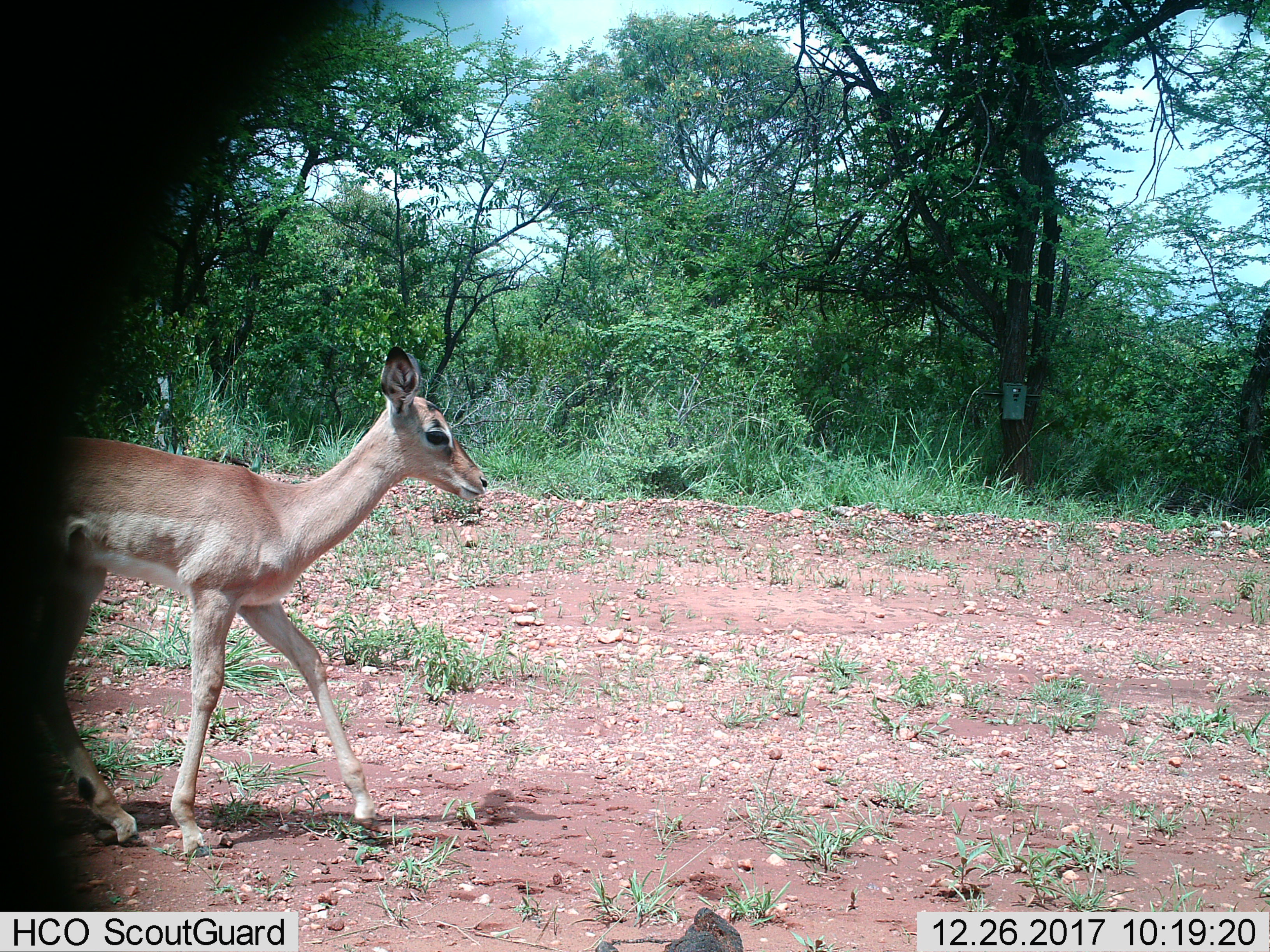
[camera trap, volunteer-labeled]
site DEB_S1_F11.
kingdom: Animalia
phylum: Chordata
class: Mammalia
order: Artiodactyla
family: Bovidae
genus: Aepyceros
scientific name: Aepyceros melampus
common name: impala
Impala (Aepyceros melampus), count 1. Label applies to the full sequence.